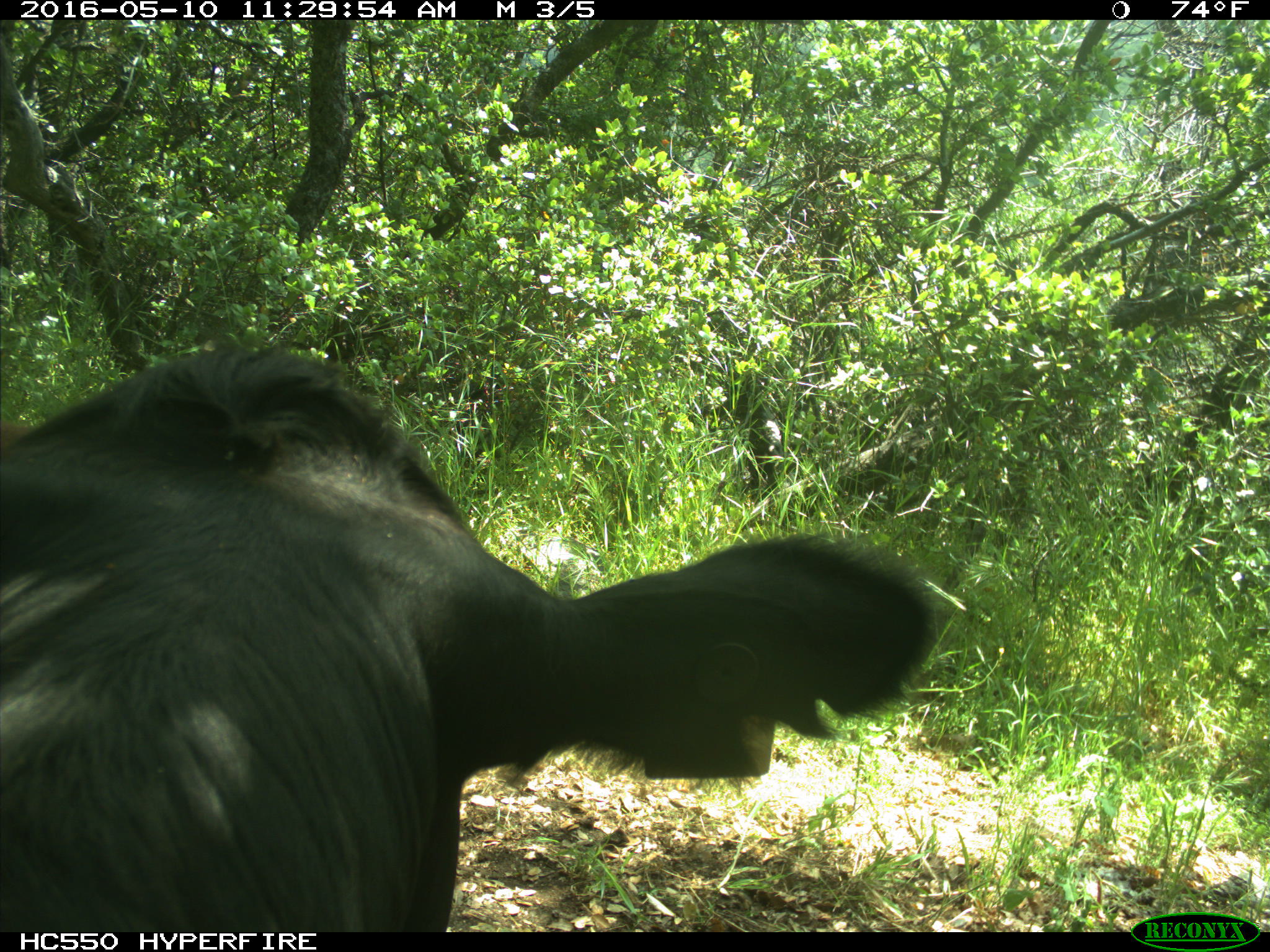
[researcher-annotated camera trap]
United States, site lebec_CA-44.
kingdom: Animalia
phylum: Chordata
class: Mammalia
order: Artiodactyla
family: Bovidae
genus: Bos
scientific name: Bos taurus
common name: domestic cow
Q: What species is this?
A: Bos taurus (domestic cow).